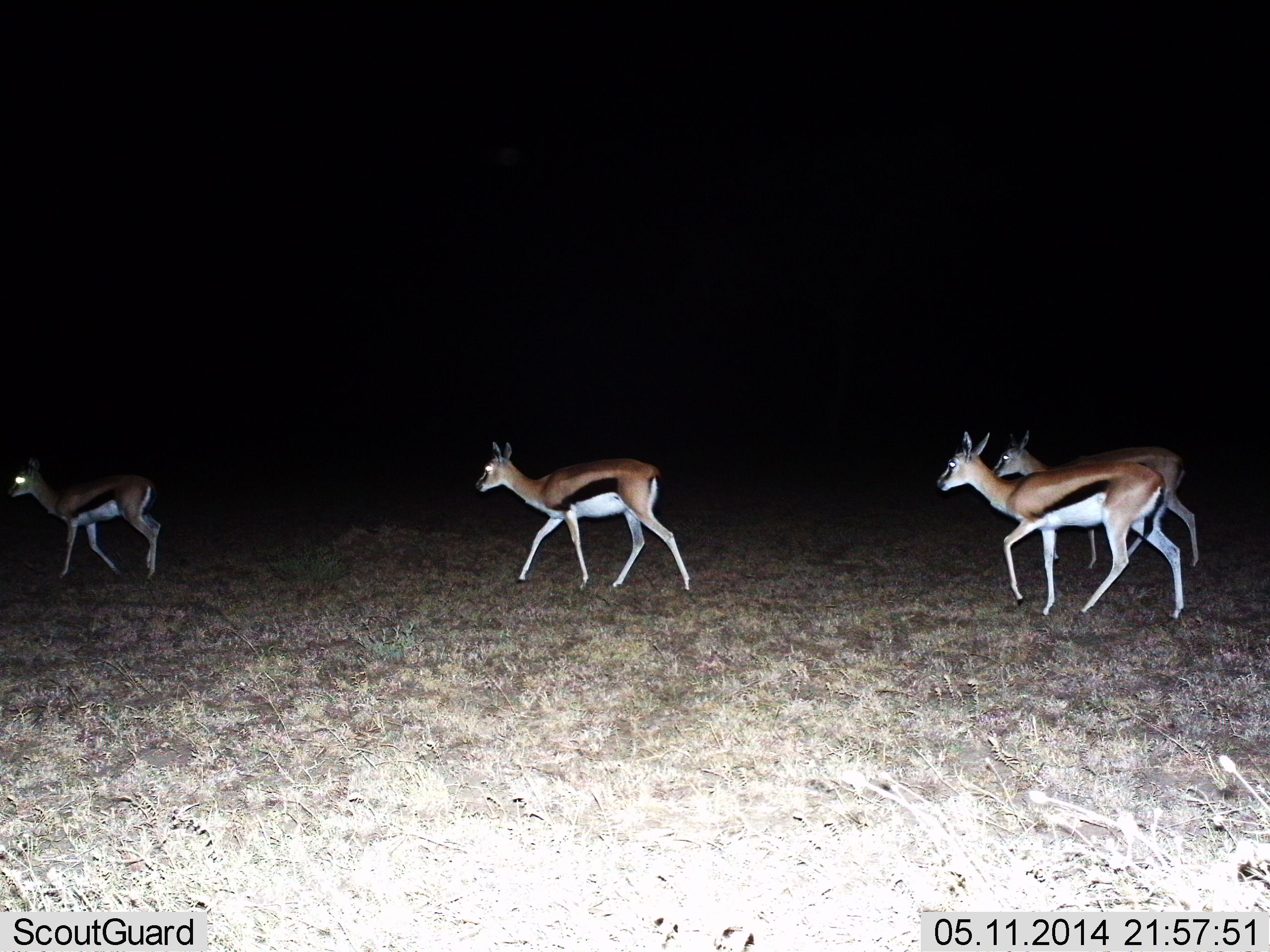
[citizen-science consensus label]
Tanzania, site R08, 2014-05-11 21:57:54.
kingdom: Animalia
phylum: Chordata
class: Mammalia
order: Artiodactyla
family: Bovidae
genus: Eudorcas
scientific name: Eudorcas thomsonii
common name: thomson's gazelle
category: gazellethomsons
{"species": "gazellethomsons (thomson's gazelle) (Eudorcas thomsonii)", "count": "4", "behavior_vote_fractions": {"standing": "0%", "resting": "0%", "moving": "100%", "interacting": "0%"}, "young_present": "0%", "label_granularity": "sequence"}